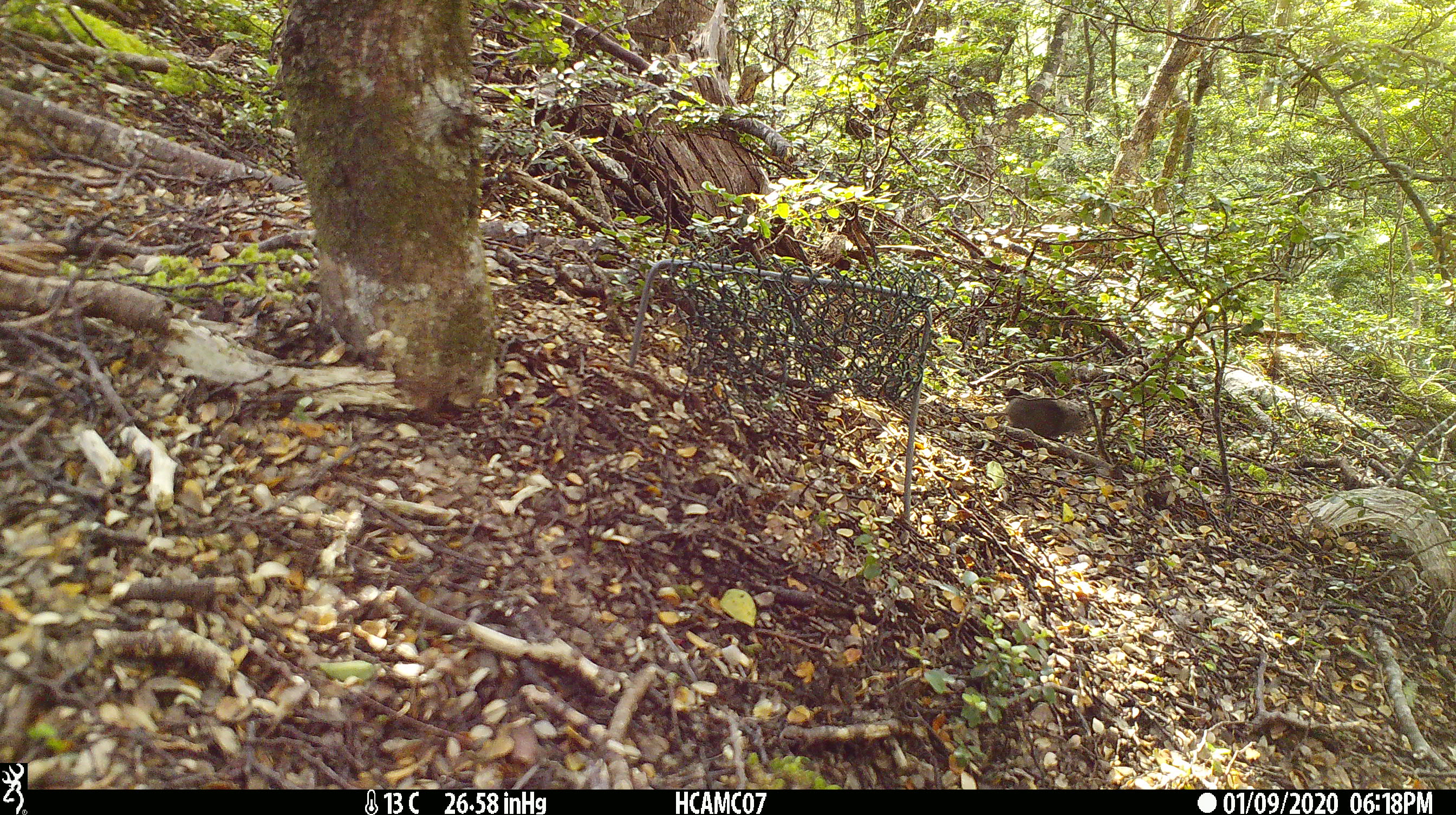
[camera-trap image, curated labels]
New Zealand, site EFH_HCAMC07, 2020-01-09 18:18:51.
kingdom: Animalia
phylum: Chordata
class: Mammalia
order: Rodentia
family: Muridae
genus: Mus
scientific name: Mus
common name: mouse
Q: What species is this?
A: Mouse (Mus).